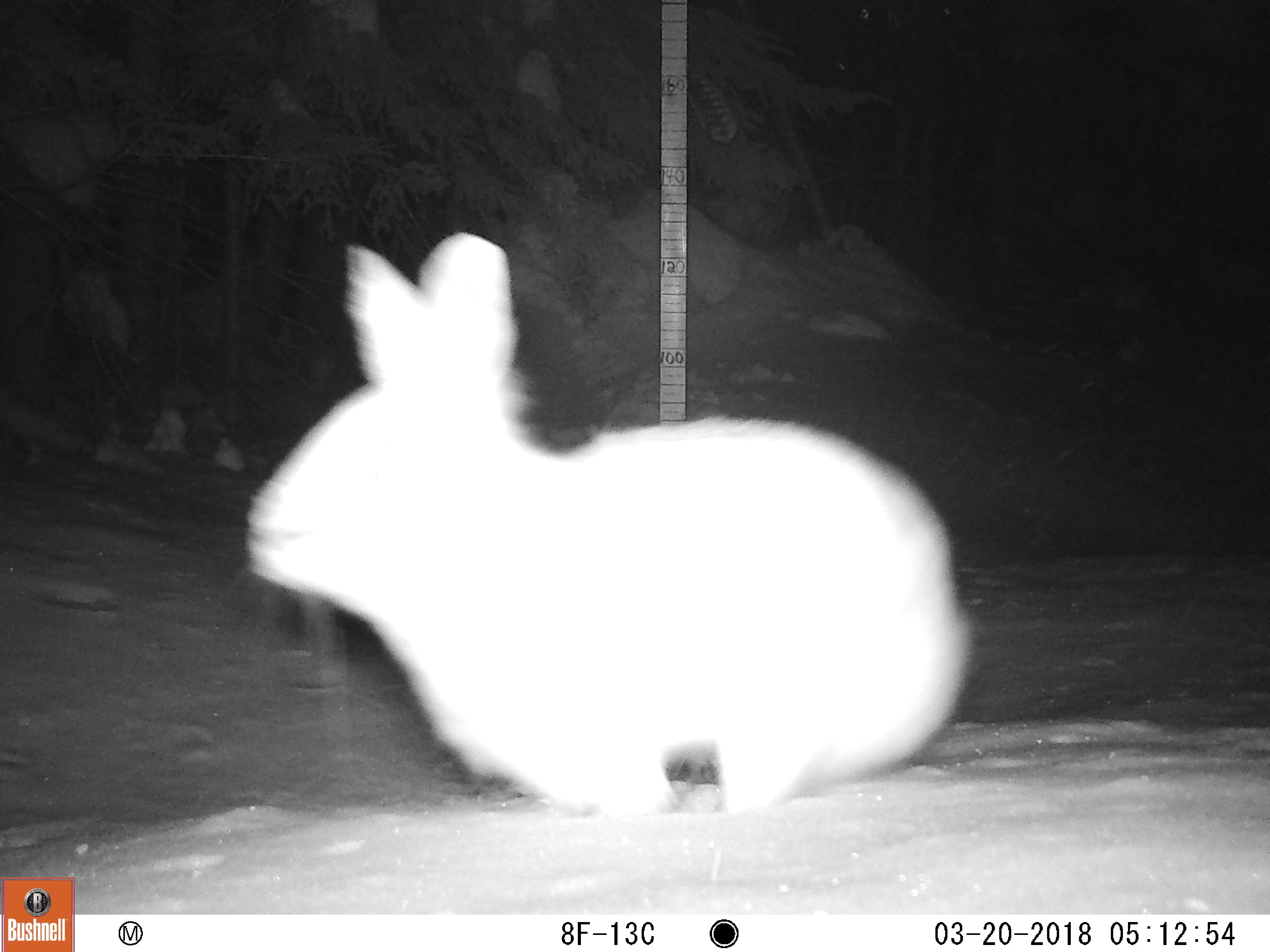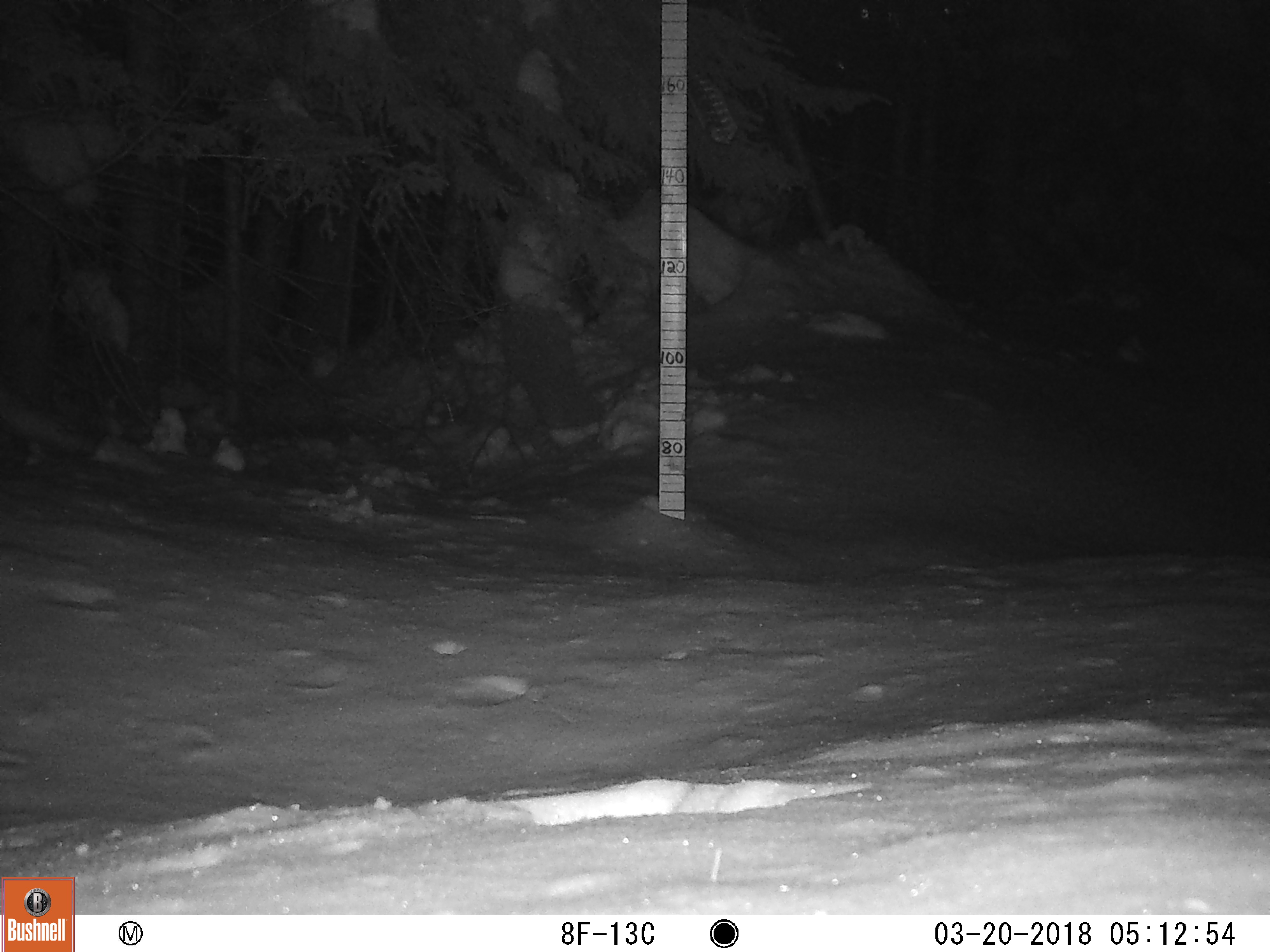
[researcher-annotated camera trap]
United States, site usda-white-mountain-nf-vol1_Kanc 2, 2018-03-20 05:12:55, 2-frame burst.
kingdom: Animalia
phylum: Chordata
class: Mammalia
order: Lagomorpha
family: Leporidae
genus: Lepus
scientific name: Lepus americanus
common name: snowshoe hare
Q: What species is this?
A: Snowshoe hare (Lepus americanus).